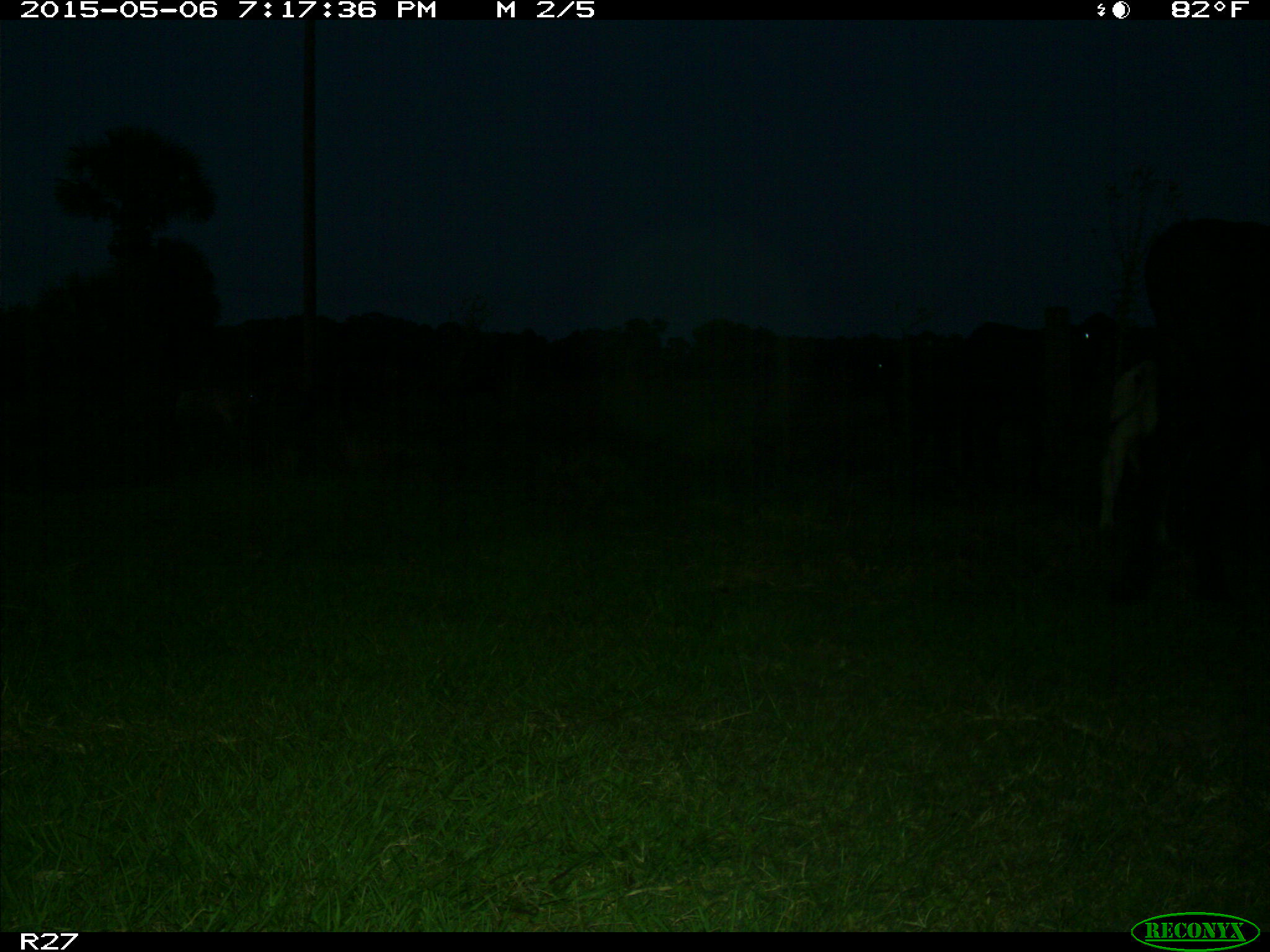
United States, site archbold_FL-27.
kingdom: Animalia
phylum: Chordata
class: Mammalia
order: Artiodactyla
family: Bovidae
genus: Bos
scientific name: Bos taurus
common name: domestic cow